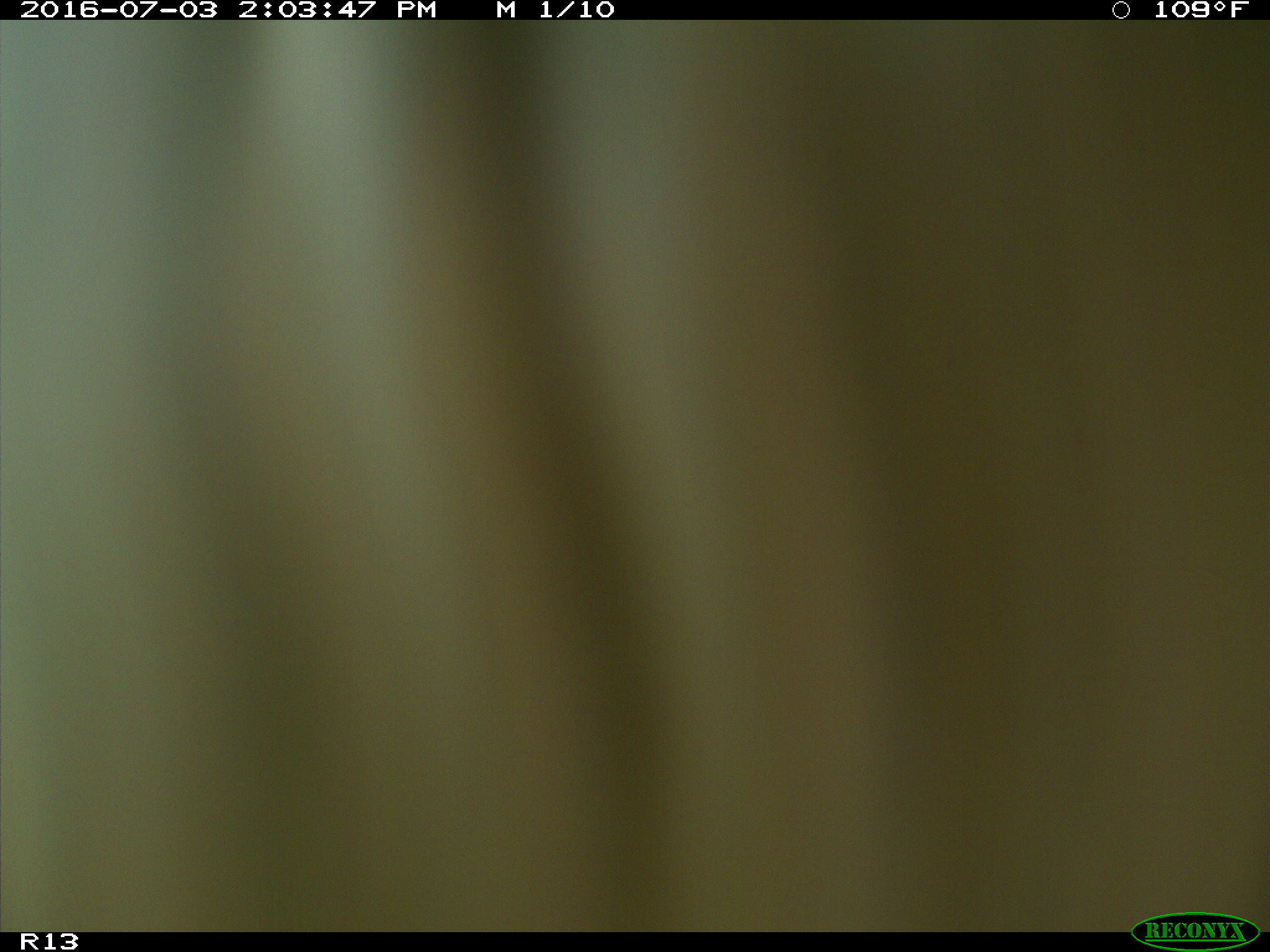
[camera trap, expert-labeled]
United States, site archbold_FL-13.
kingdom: Animalia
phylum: Chordata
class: Mammalia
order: Artiodactyla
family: Bovidae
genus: Bos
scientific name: Bos taurus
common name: domestic cow